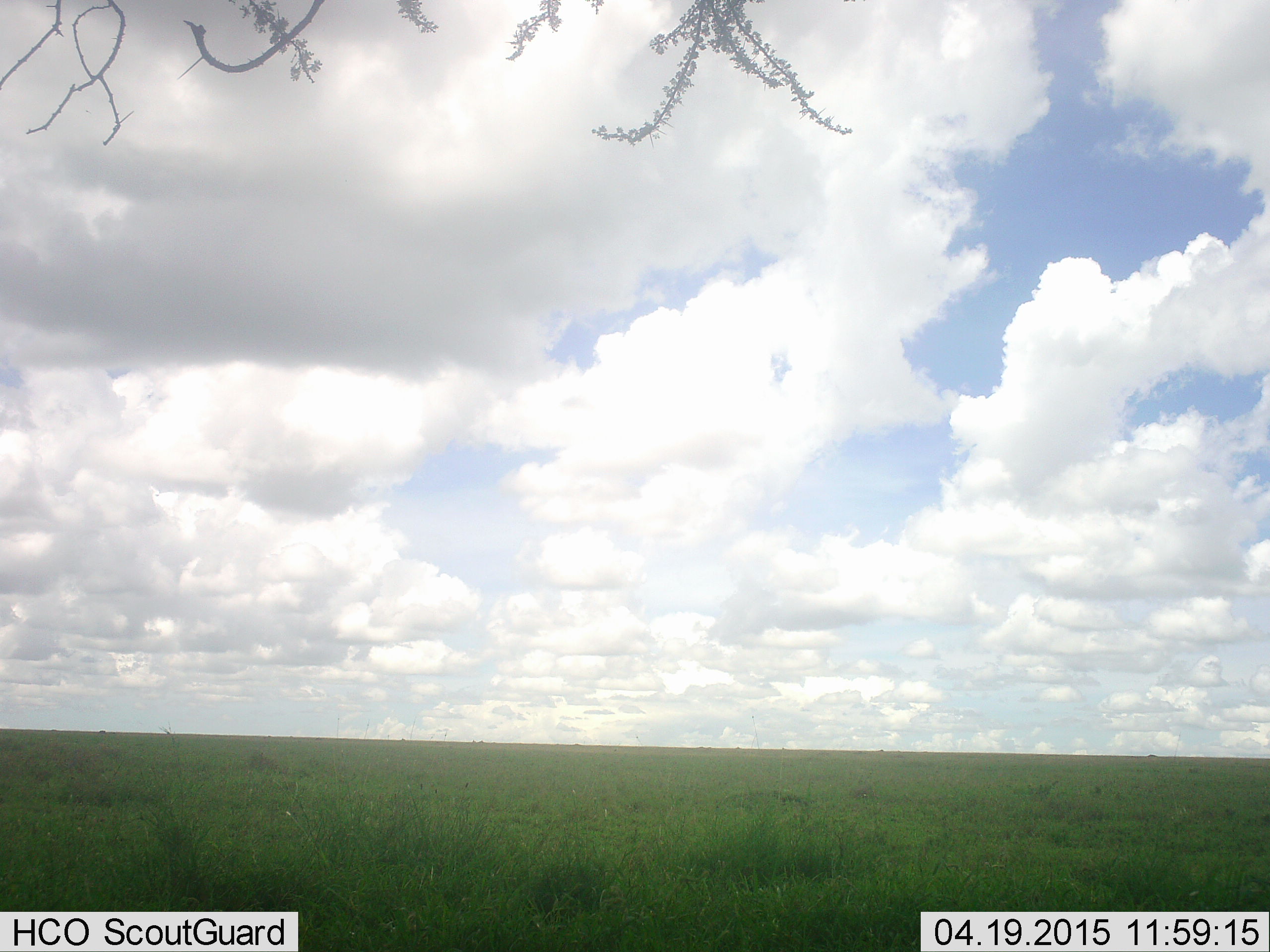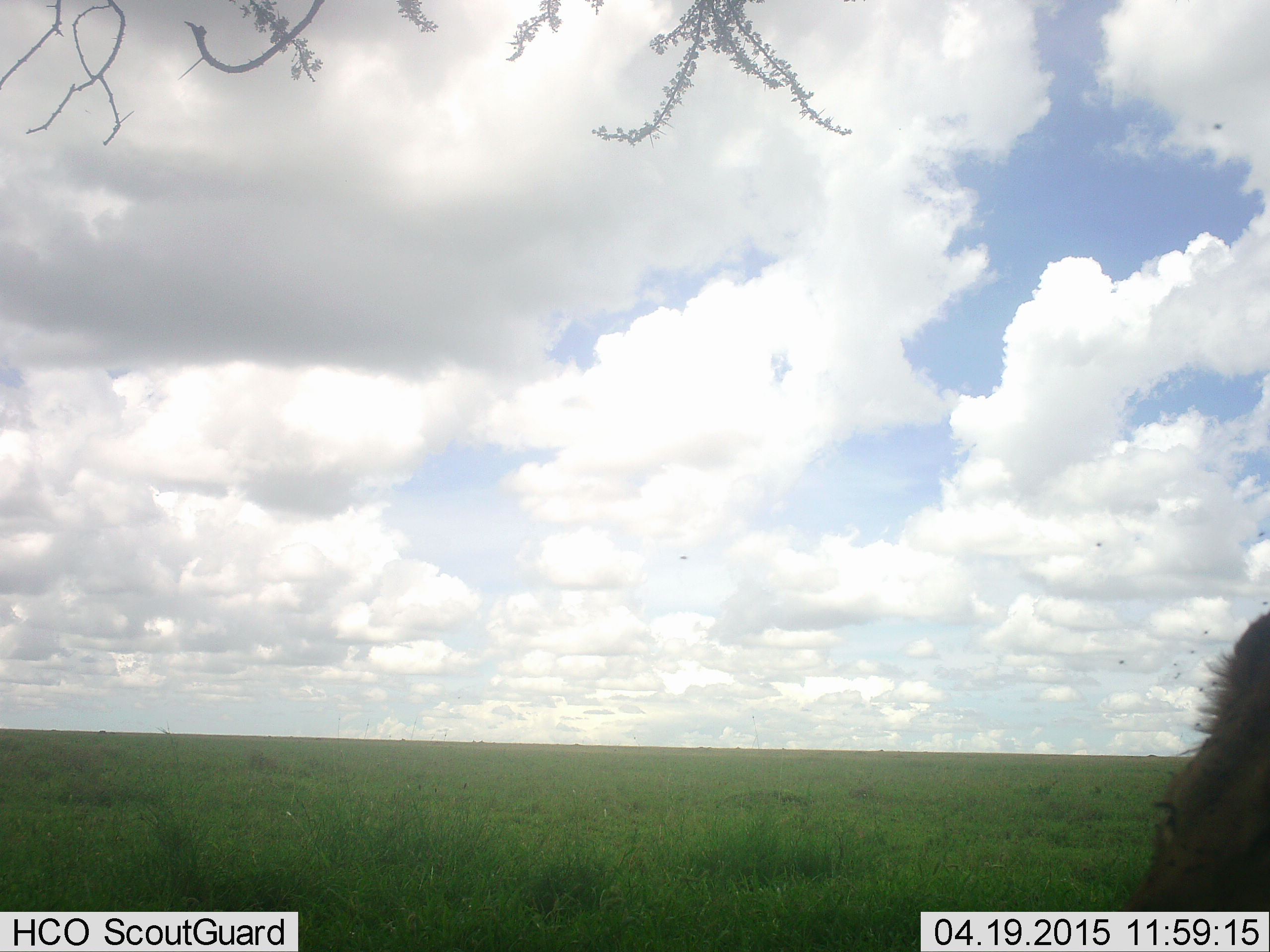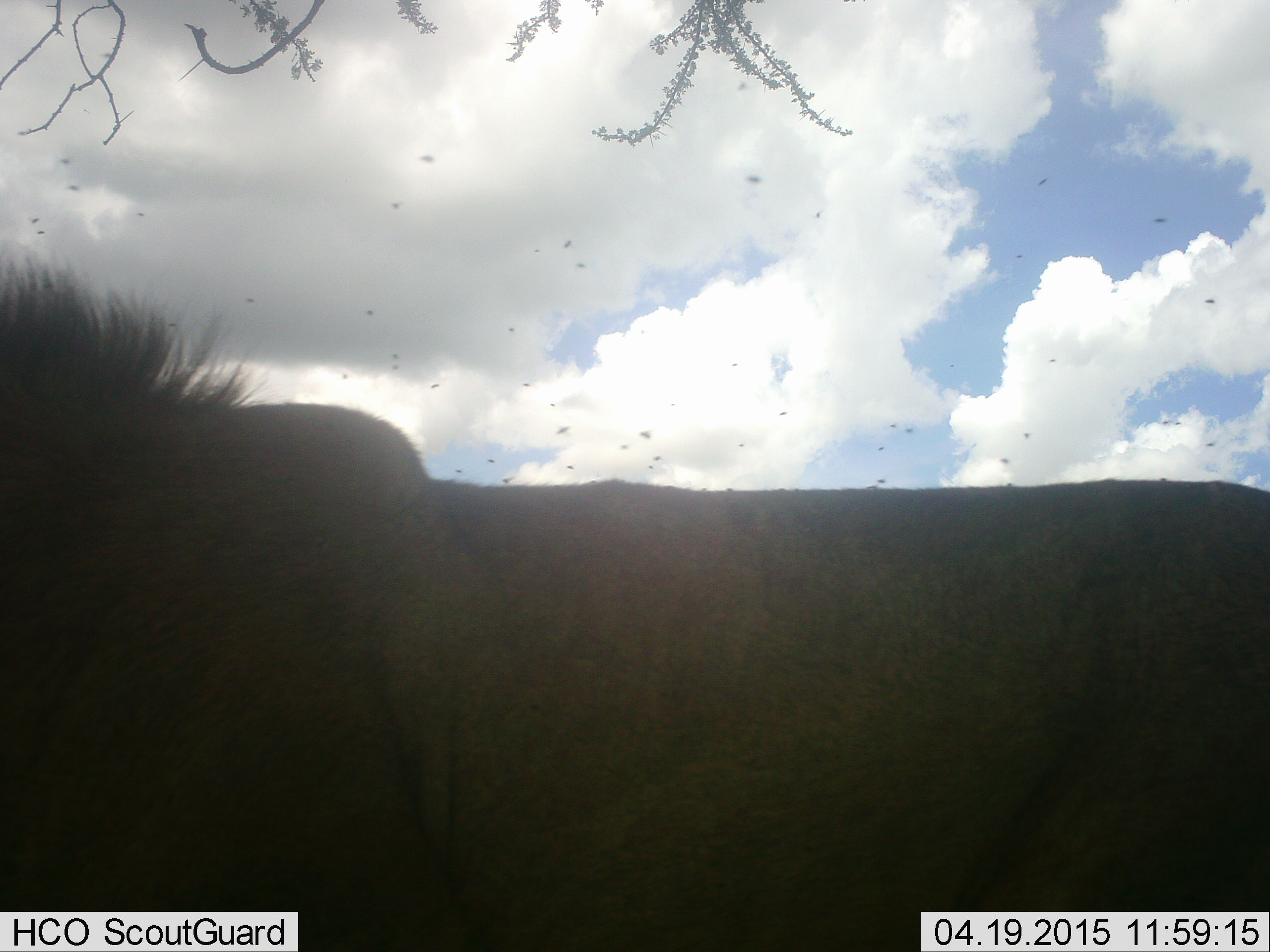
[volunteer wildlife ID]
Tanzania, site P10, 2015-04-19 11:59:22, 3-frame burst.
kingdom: Animalia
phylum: Chordata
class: Mammalia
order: Carnivora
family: Felidae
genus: Panthera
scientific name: Panthera leo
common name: lion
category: lionmale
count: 1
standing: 0%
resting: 0%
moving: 100%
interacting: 0%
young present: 0%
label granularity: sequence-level